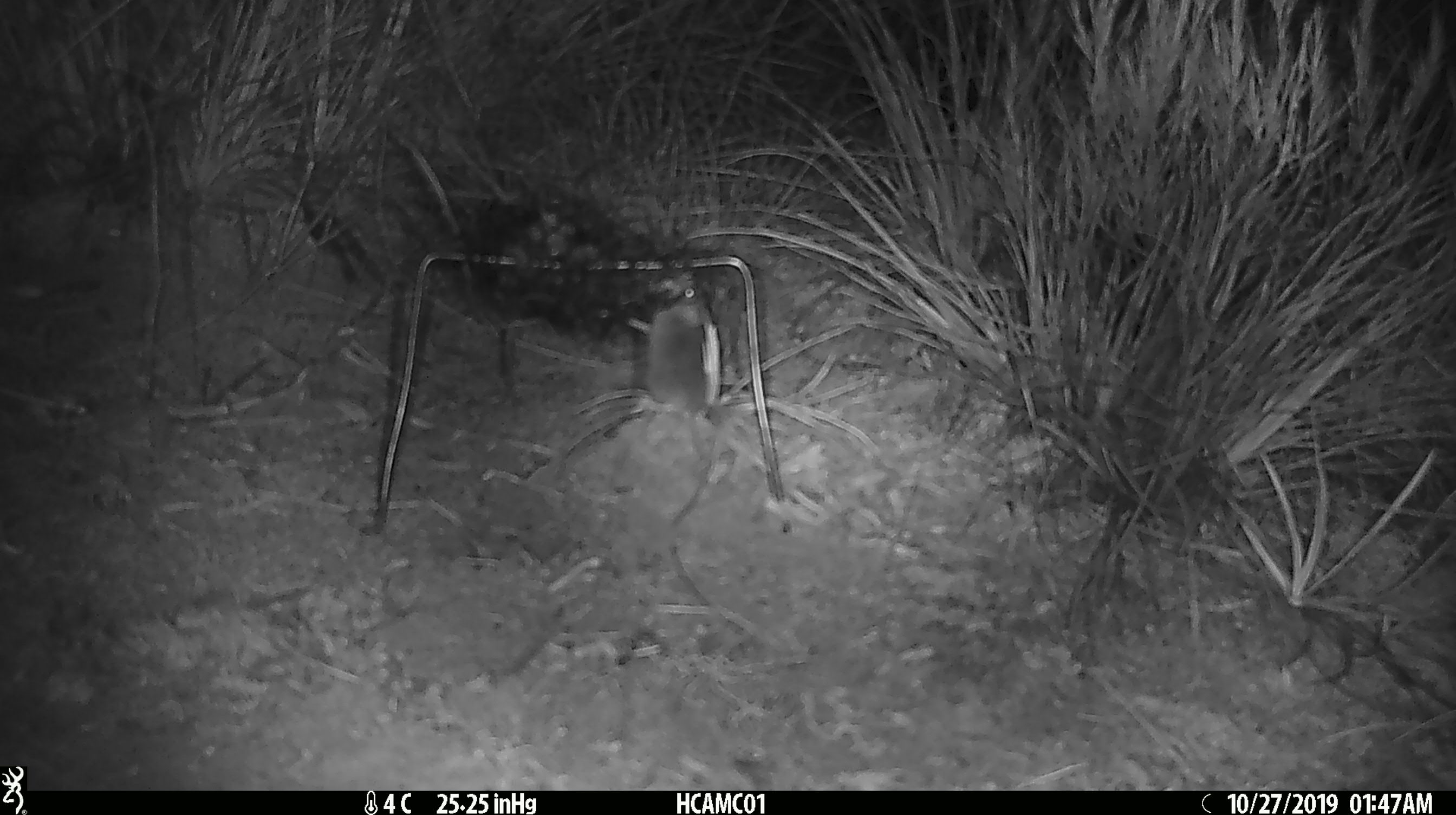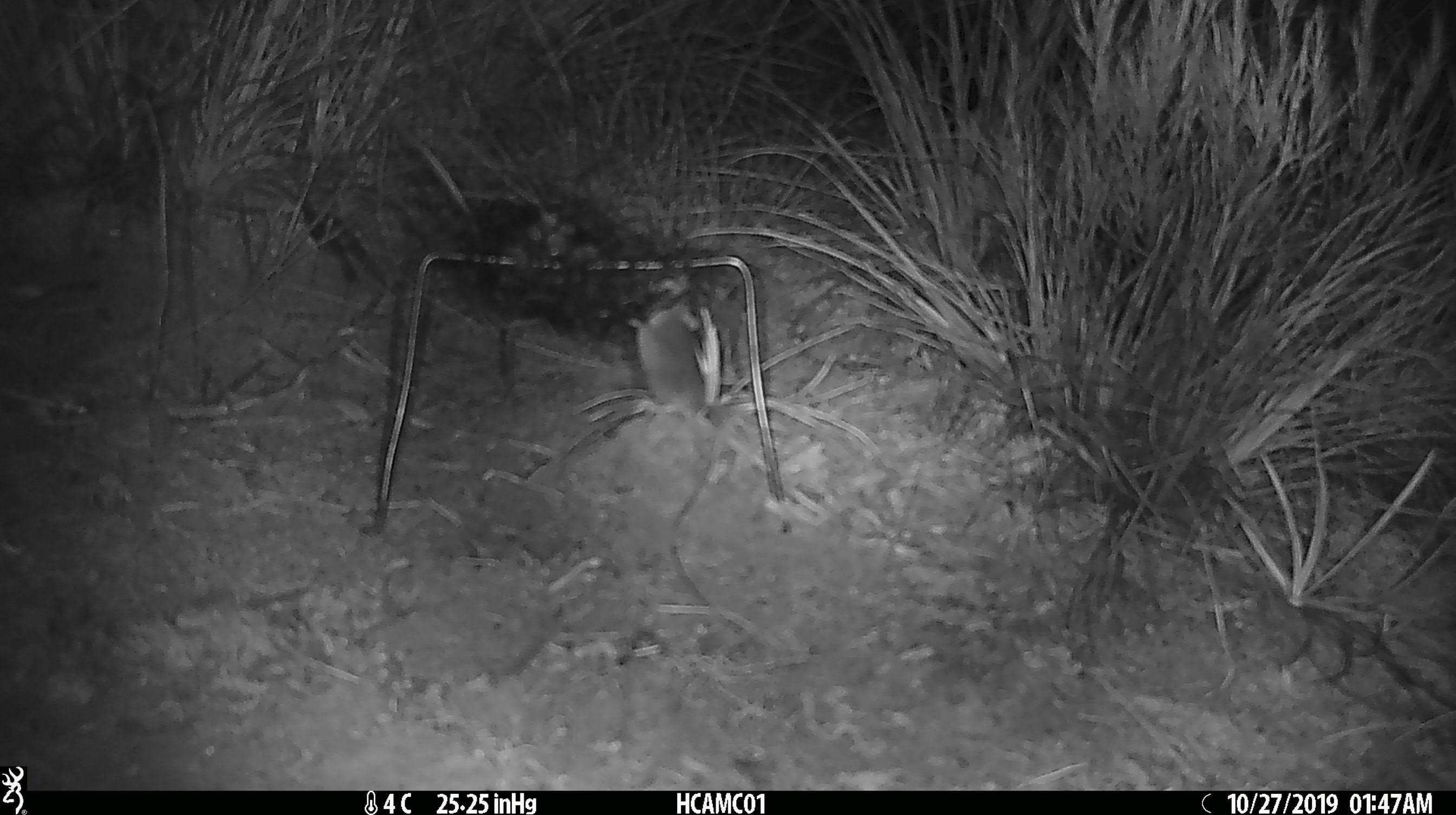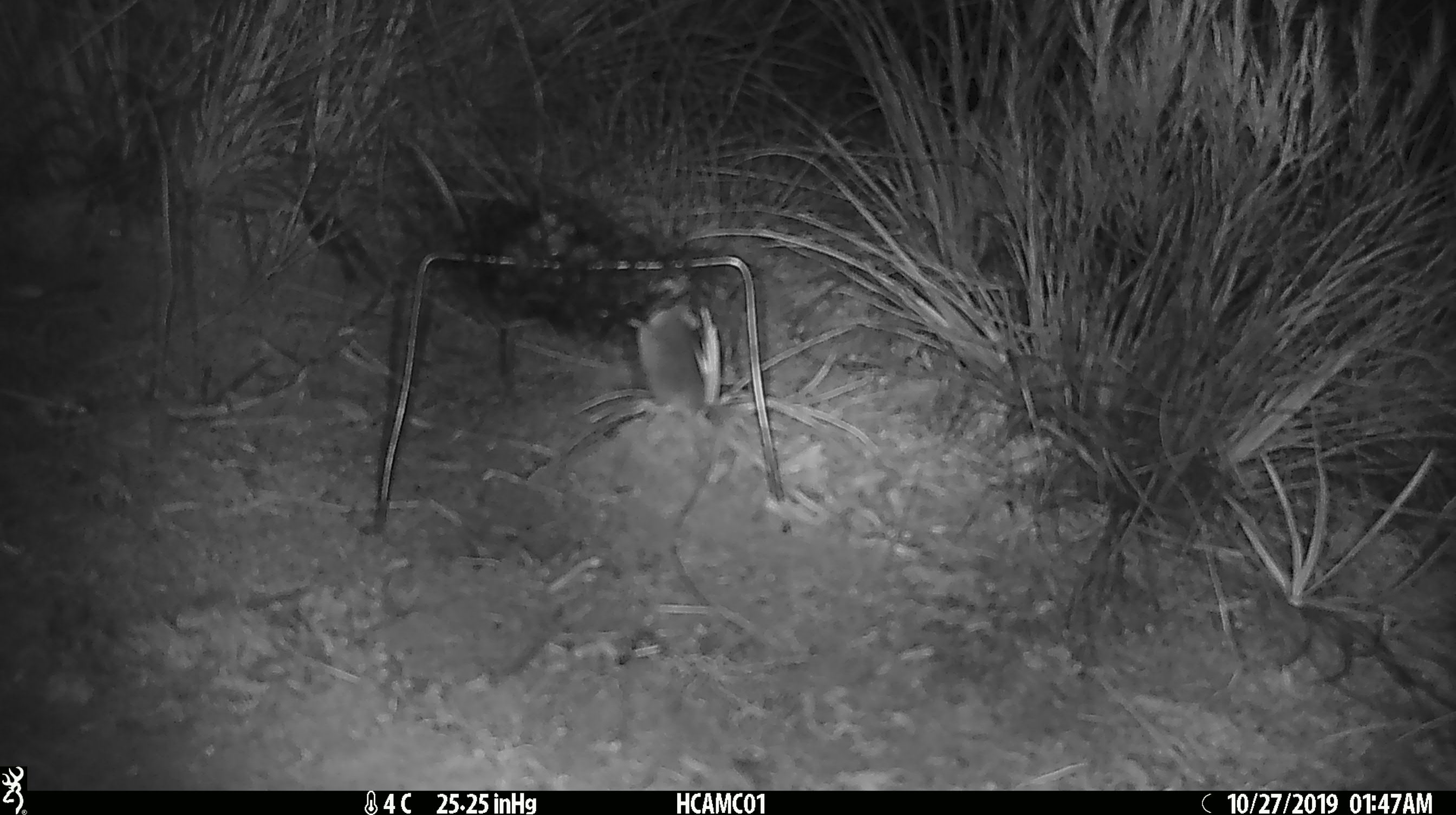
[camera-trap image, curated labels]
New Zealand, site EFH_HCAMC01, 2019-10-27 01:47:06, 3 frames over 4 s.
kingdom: Animalia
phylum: Chordata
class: Mammalia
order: Rodentia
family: Muridae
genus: Mus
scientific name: Mus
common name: mouse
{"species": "mouse (Mus)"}